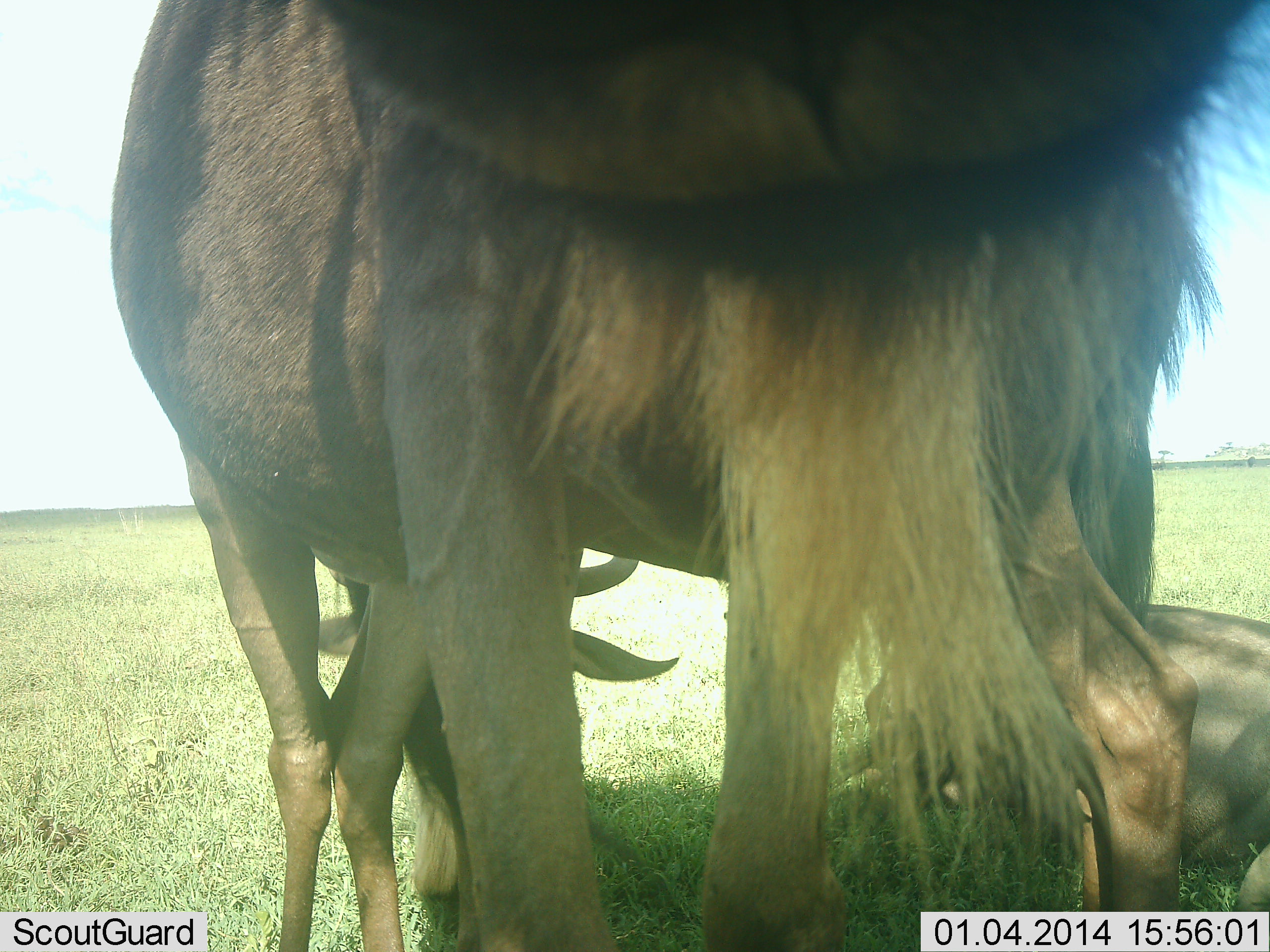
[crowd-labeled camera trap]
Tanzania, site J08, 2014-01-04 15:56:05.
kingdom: Animalia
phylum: Chordata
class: Mammalia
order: Artiodactyla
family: Bovidae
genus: Connochaetes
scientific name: Connochaetes taurinus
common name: blue wildebeest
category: wildebeest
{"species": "wildebeest (blue wildebeest) (Connochaetes taurinus)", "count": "3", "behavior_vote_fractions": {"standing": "80%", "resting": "90%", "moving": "0%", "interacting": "20%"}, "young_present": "20%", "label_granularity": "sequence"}